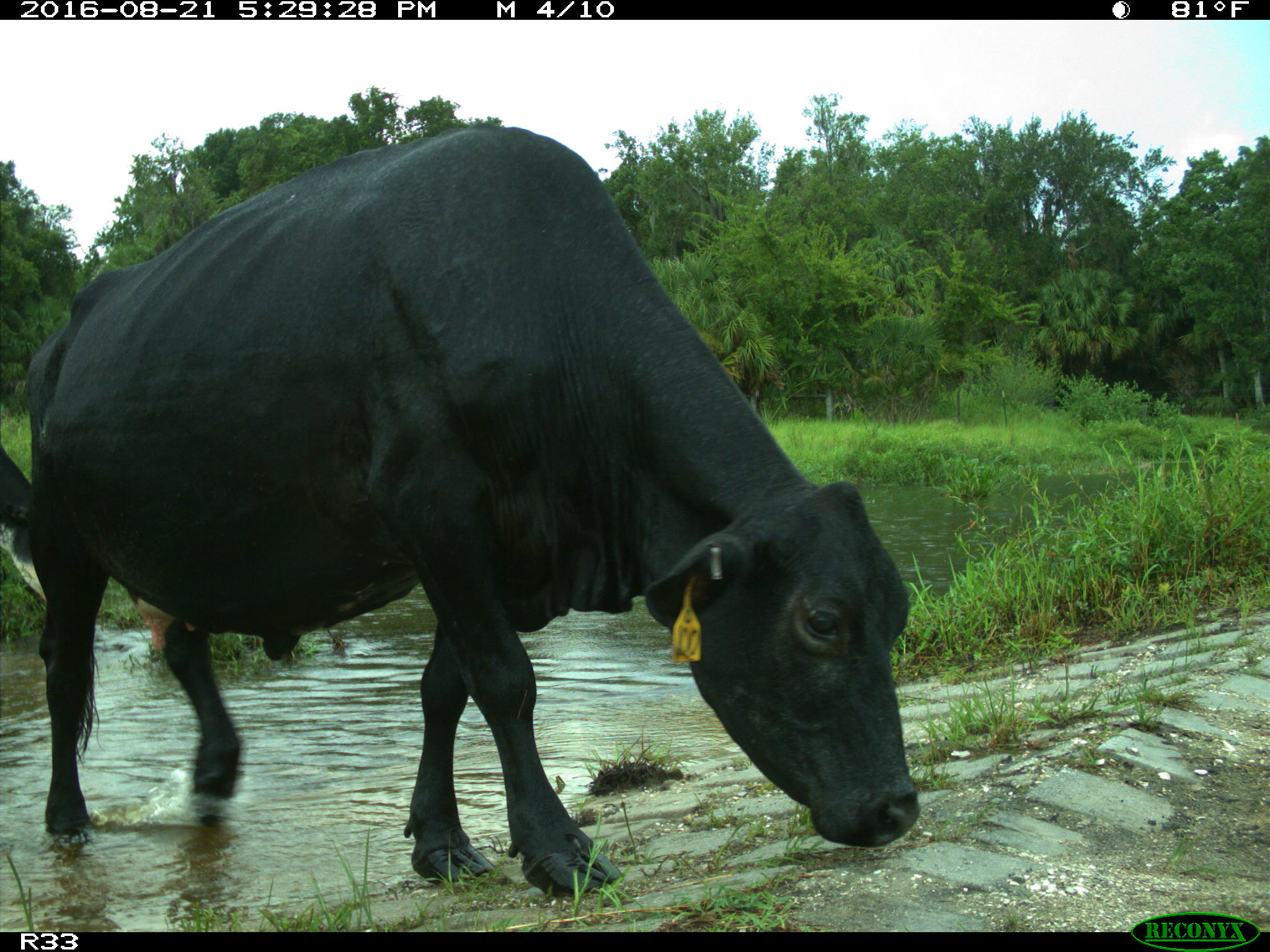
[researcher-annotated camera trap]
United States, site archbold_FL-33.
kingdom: Animalia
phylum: Chordata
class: Mammalia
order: Artiodactyla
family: Bovidae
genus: Bos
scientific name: Bos taurus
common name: domestic cow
Bos taurus (domestic cow).